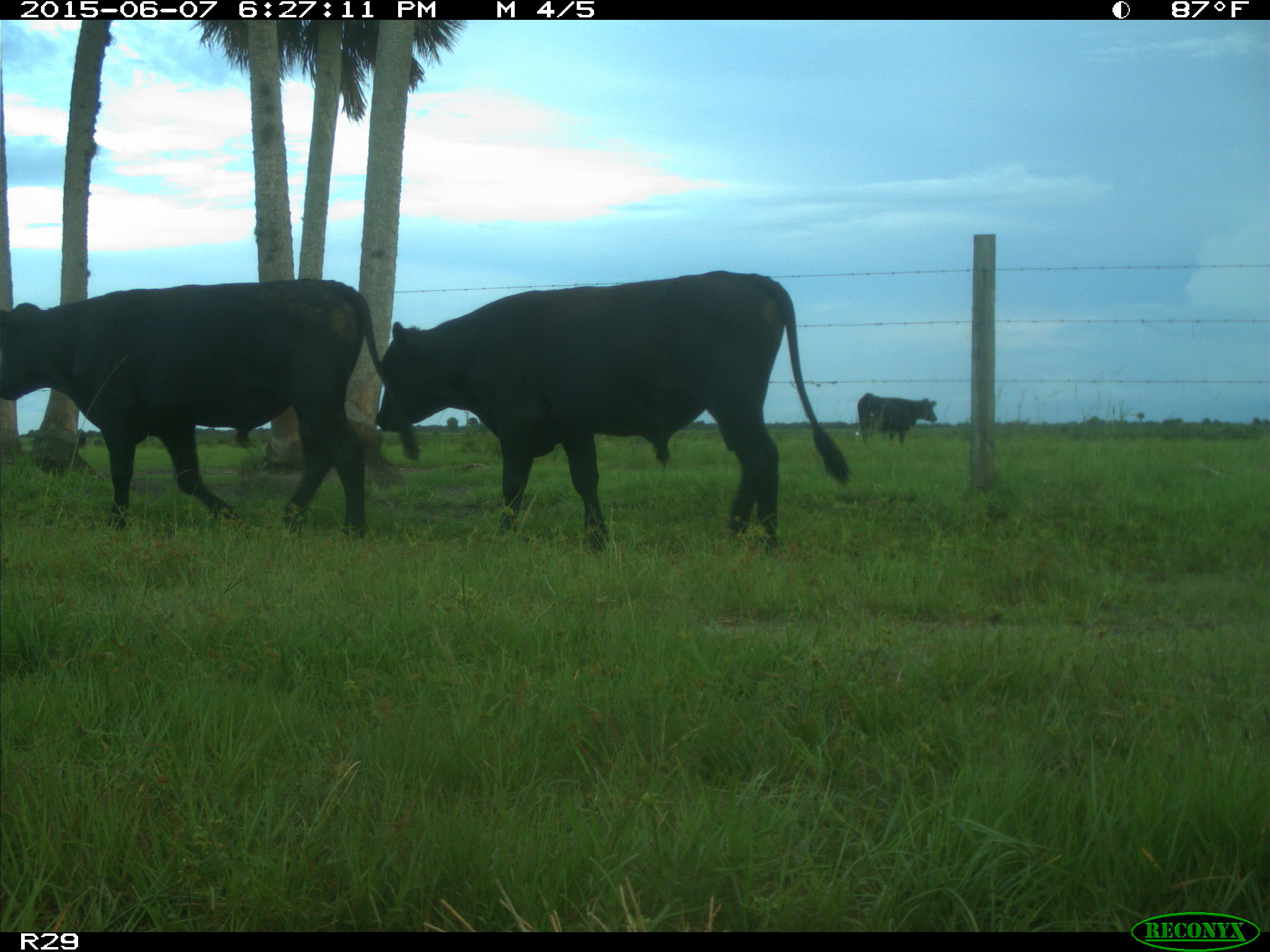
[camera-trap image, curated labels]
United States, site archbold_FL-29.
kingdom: Animalia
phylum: Chordata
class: Mammalia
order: Artiodactyla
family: Bovidae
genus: Bos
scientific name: Bos taurus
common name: domestic cow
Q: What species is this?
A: Bos taurus (domestic cow).